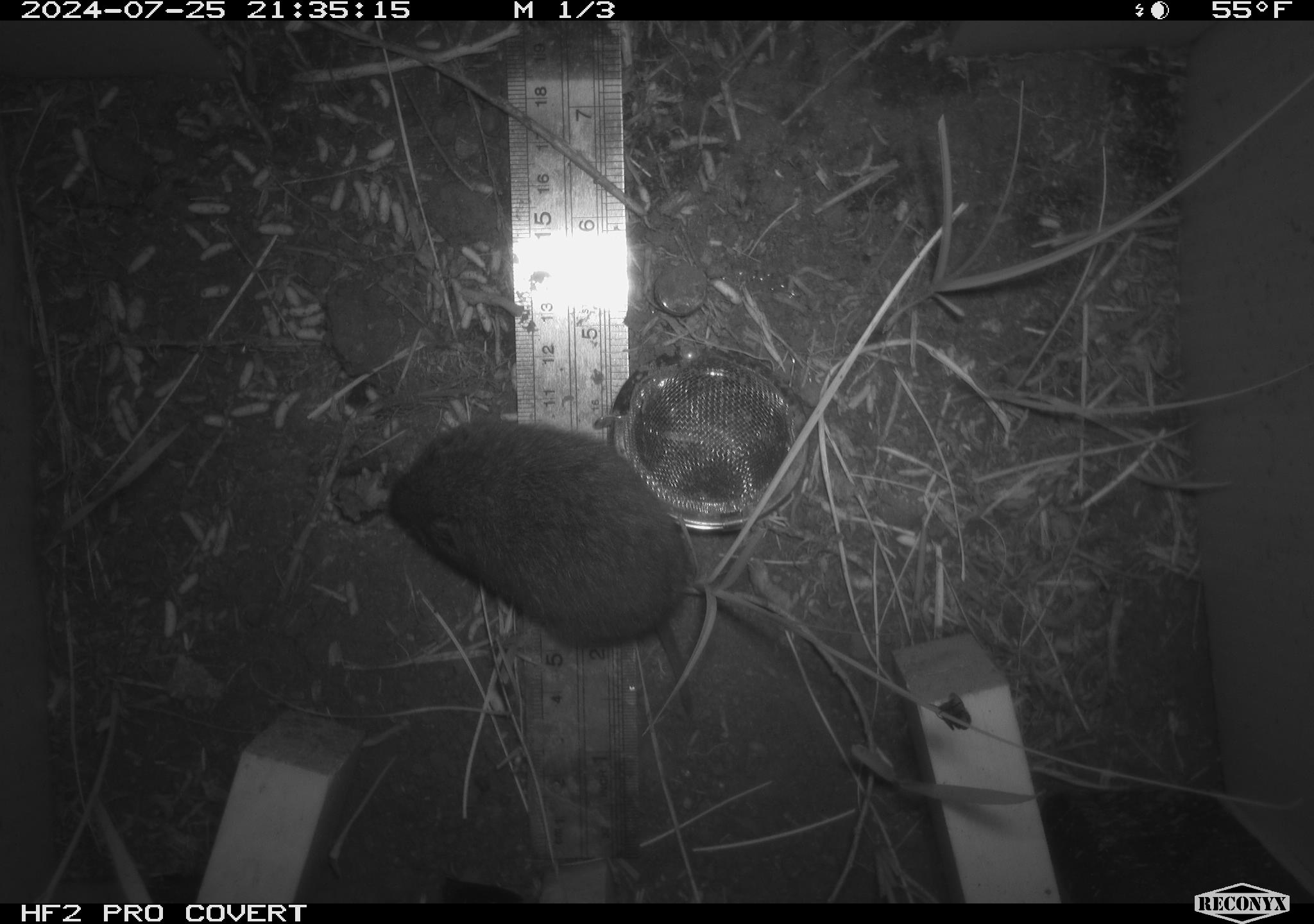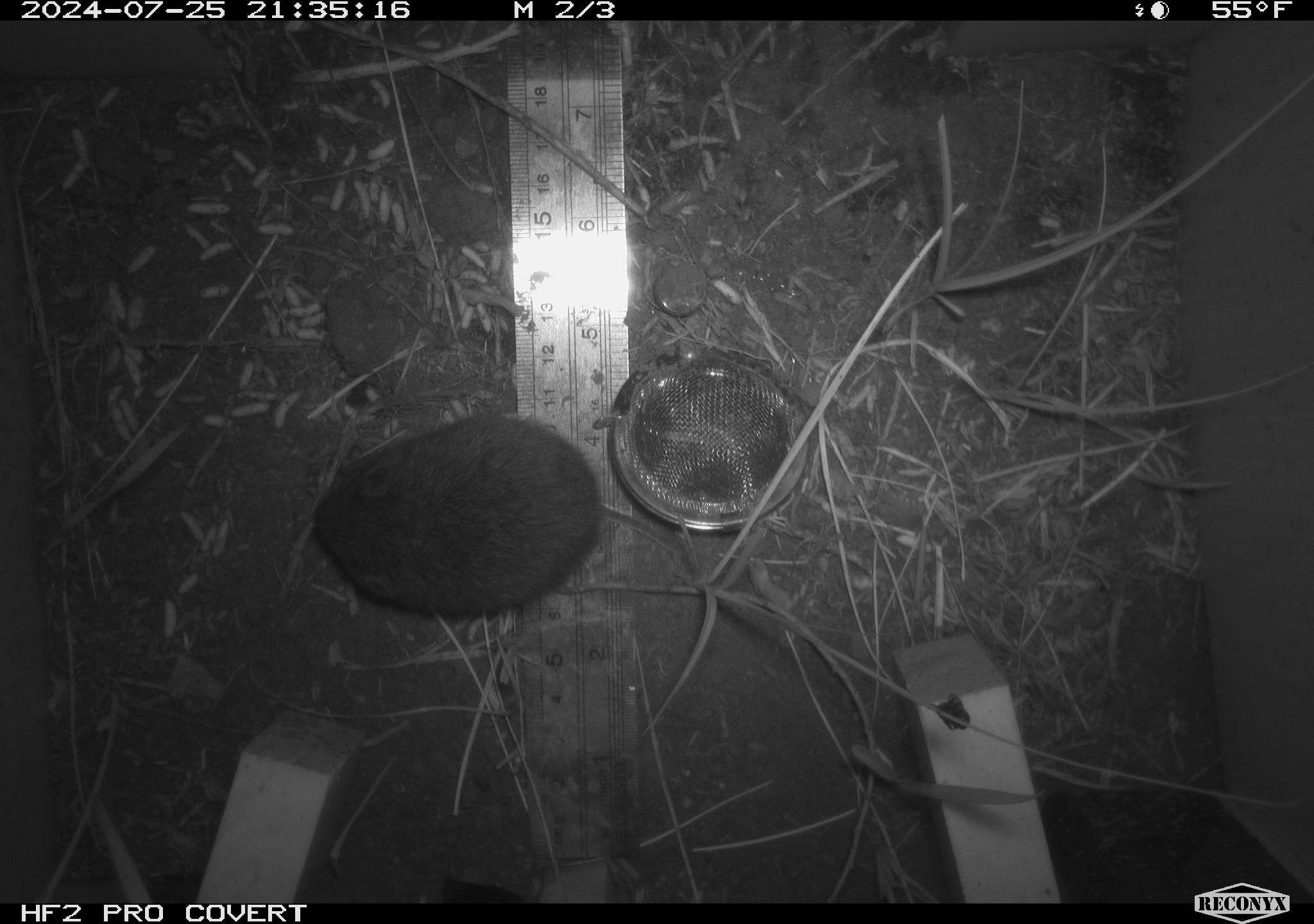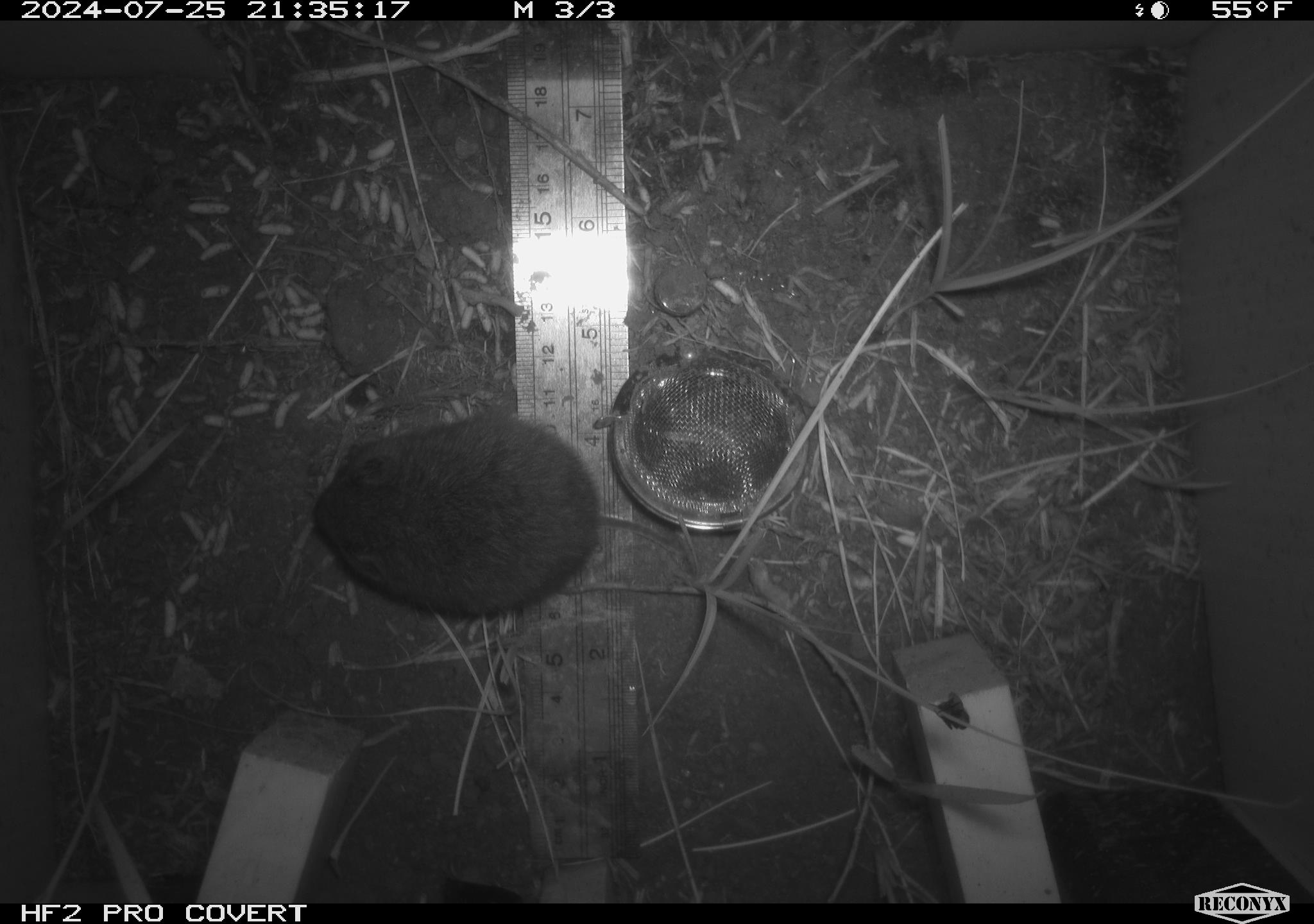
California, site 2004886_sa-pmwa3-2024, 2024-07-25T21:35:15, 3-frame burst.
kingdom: Animalia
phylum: Chordata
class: Mammalia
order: Rodentia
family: Cricetidae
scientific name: Arvicolinae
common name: voles, lemmings, and muskrats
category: arvicolinae subfamily